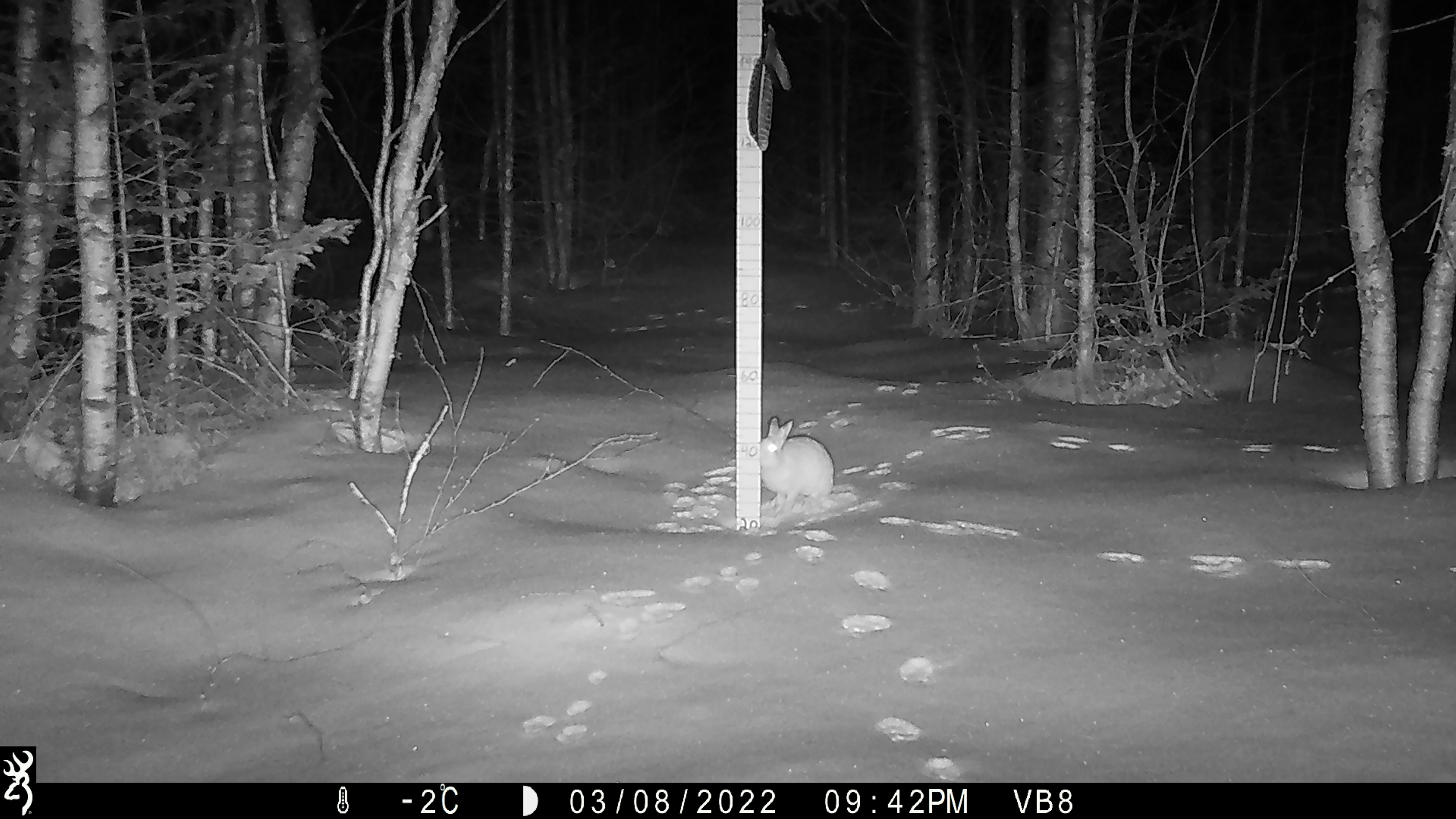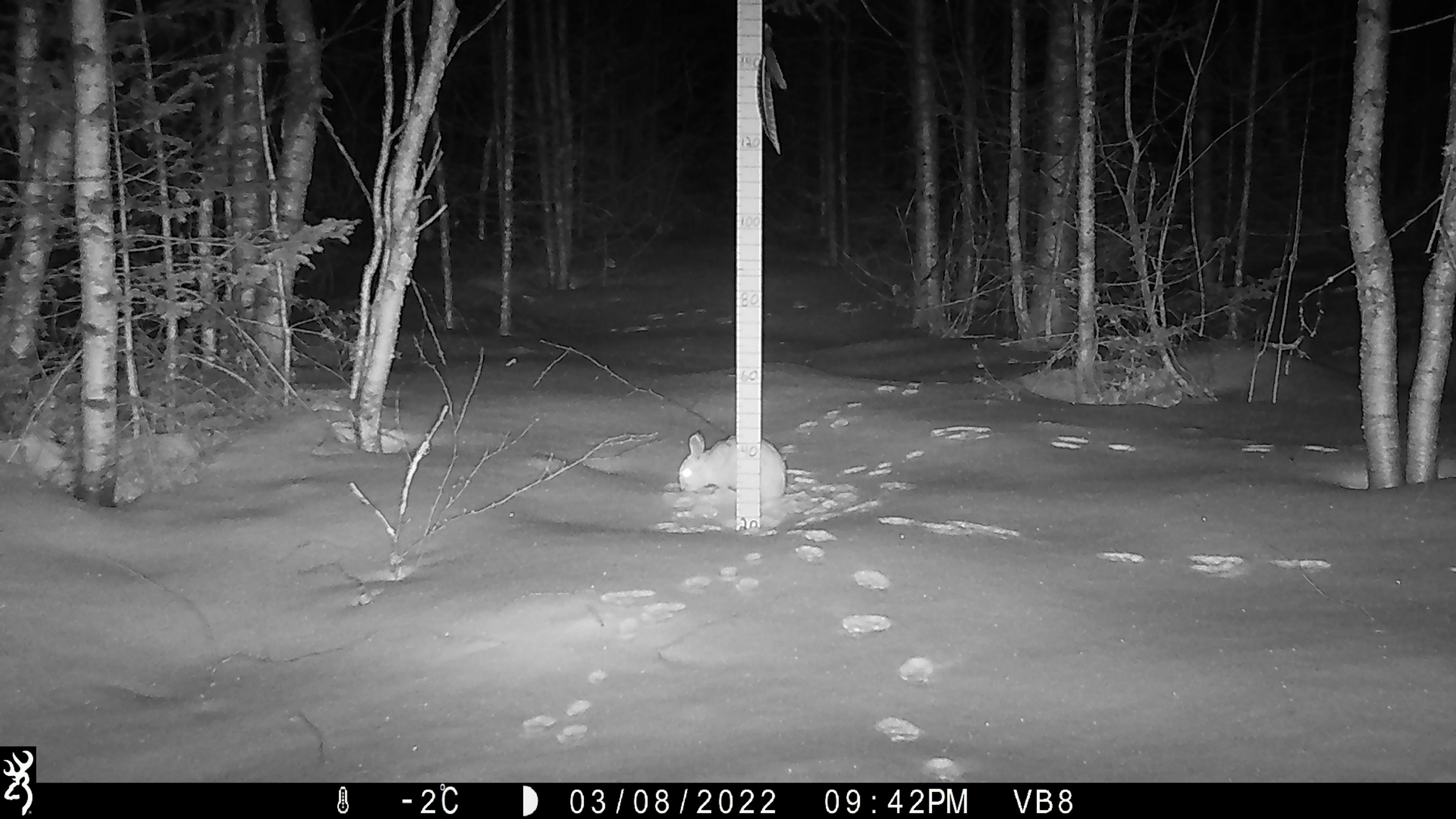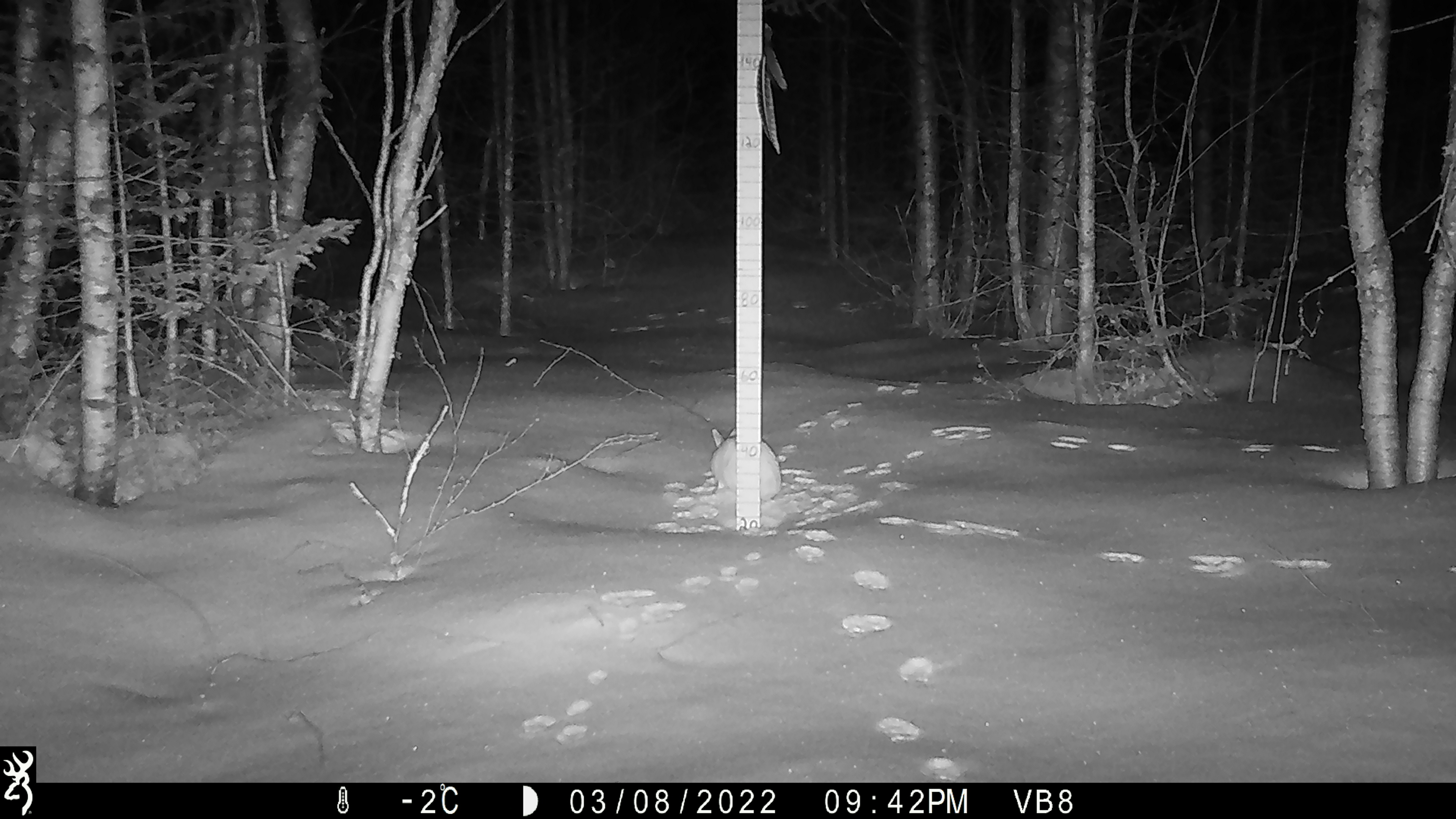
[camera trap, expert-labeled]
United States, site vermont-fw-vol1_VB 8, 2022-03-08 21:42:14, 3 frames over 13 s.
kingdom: Animalia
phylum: Chordata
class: Mammalia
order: Lagomorpha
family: Leporidae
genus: Lepus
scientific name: Lepus americanus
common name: snowshoe hare